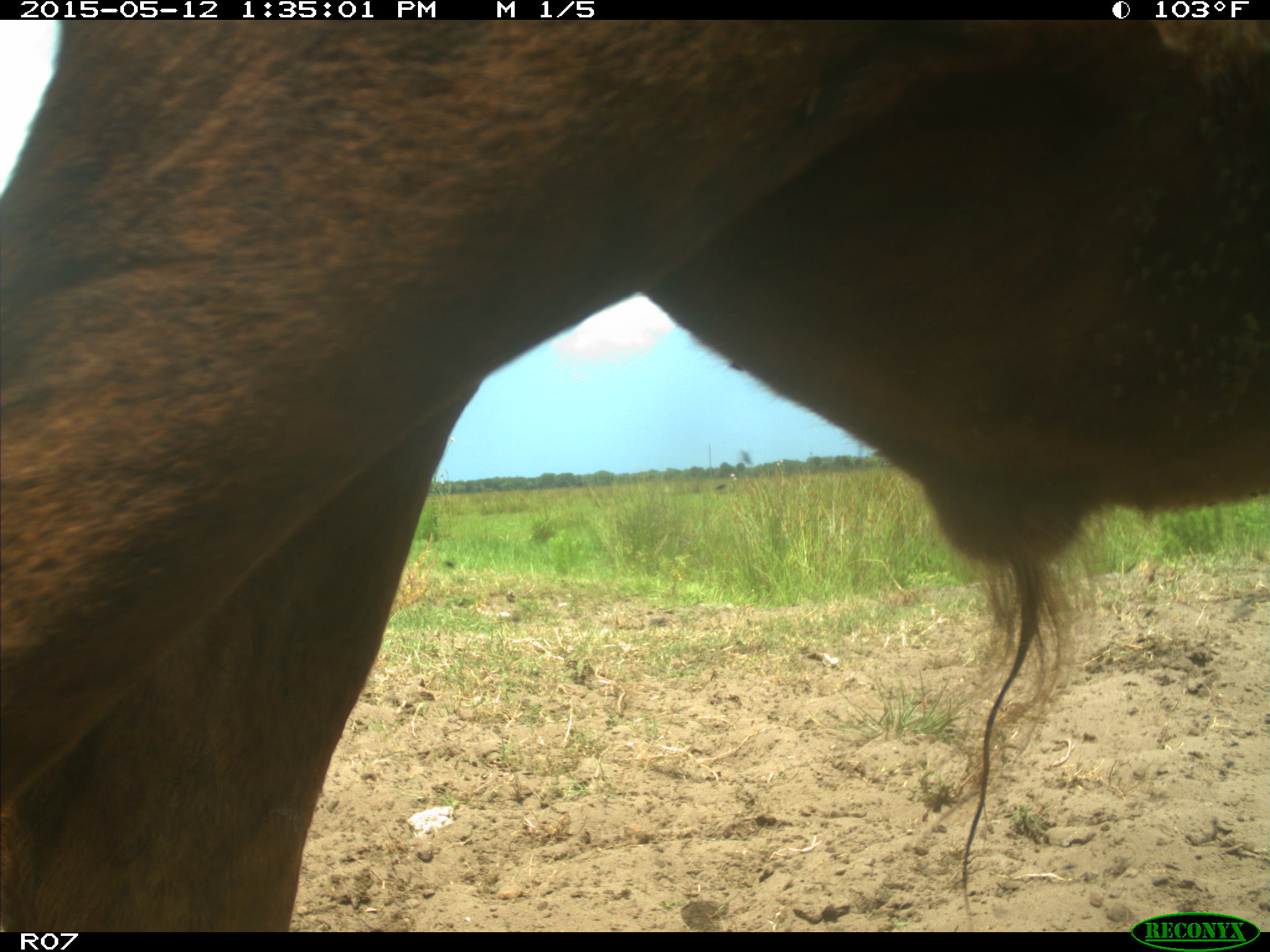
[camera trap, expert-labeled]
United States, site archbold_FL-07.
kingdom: Animalia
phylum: Chordata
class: Mammalia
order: Artiodactyla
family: Bovidae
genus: Bos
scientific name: Bos taurus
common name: domestic cow